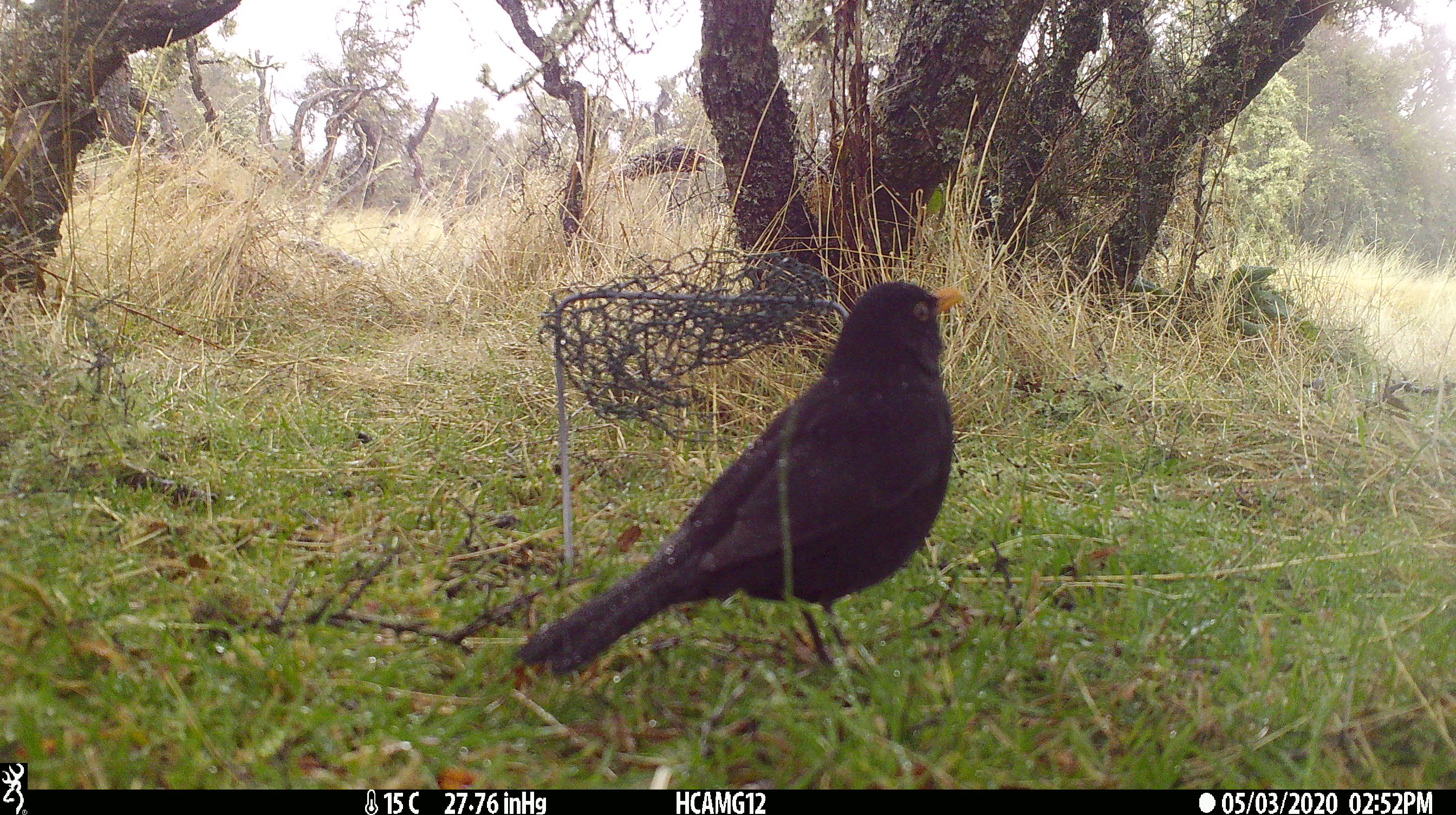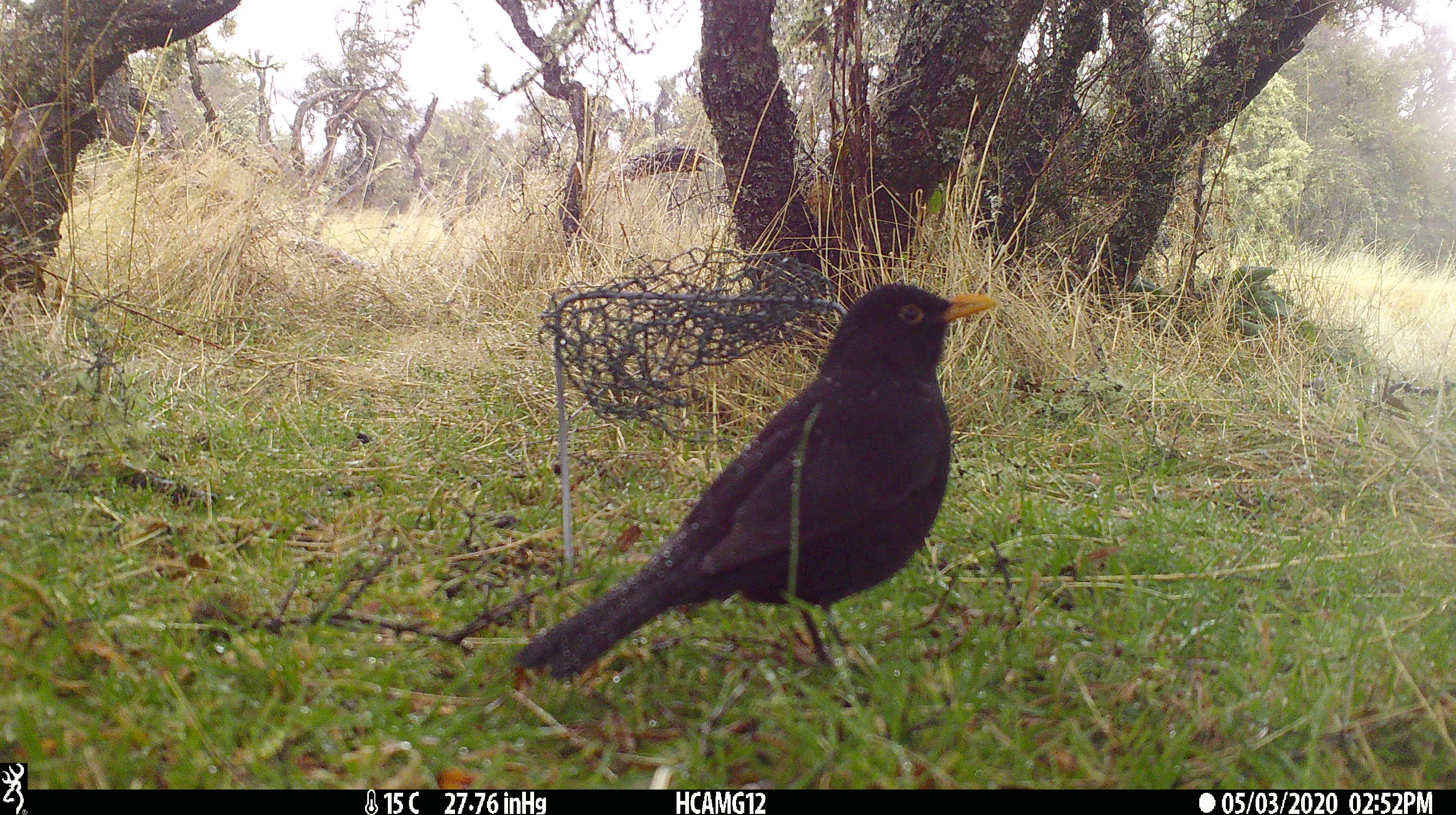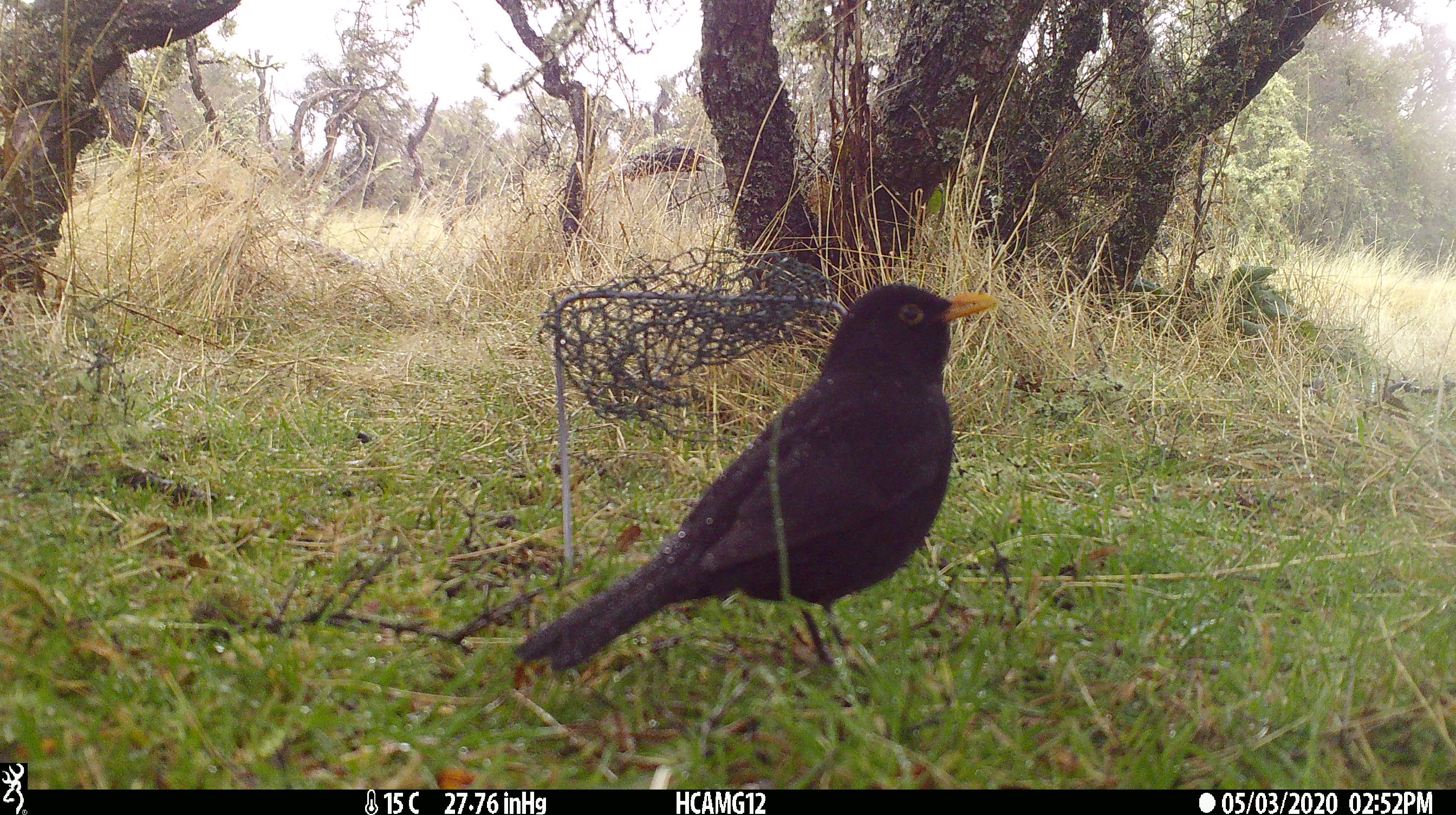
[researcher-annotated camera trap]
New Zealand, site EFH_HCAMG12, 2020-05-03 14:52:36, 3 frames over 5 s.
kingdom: Animalia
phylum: Chordata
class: Aves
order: Passeriformes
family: Turdidae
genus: Turdus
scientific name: Turdus merula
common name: eurasian blackbird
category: blackbird